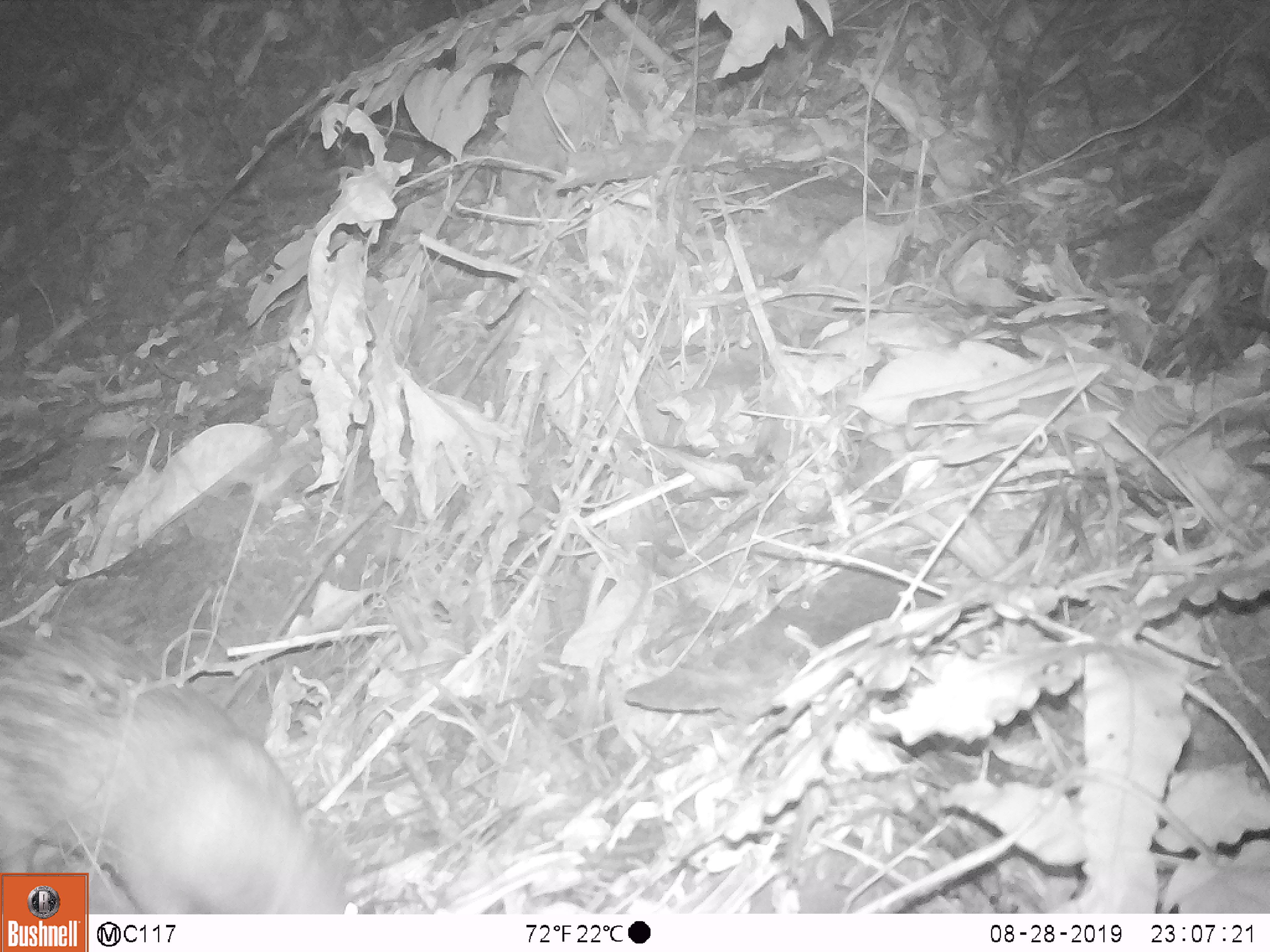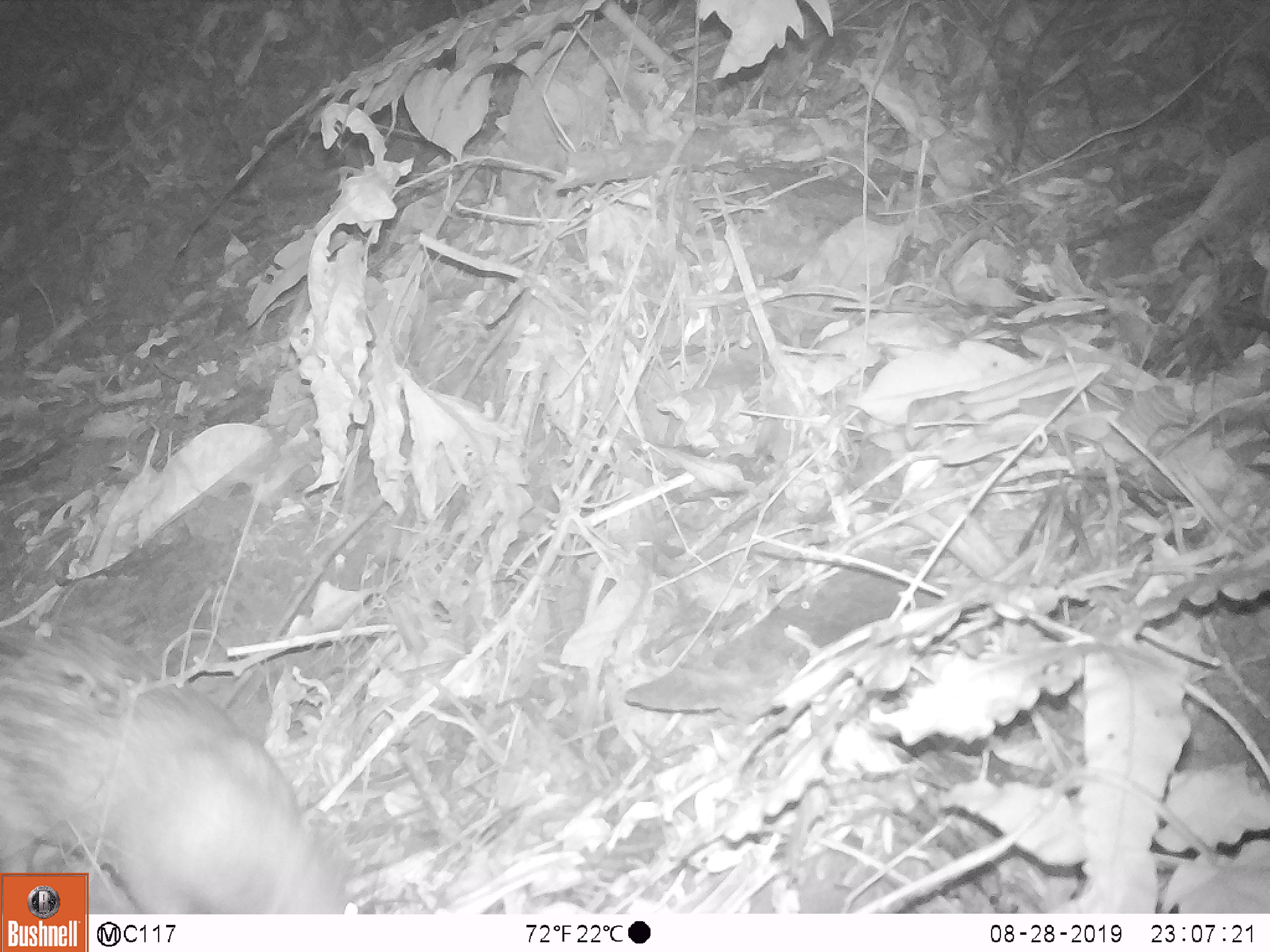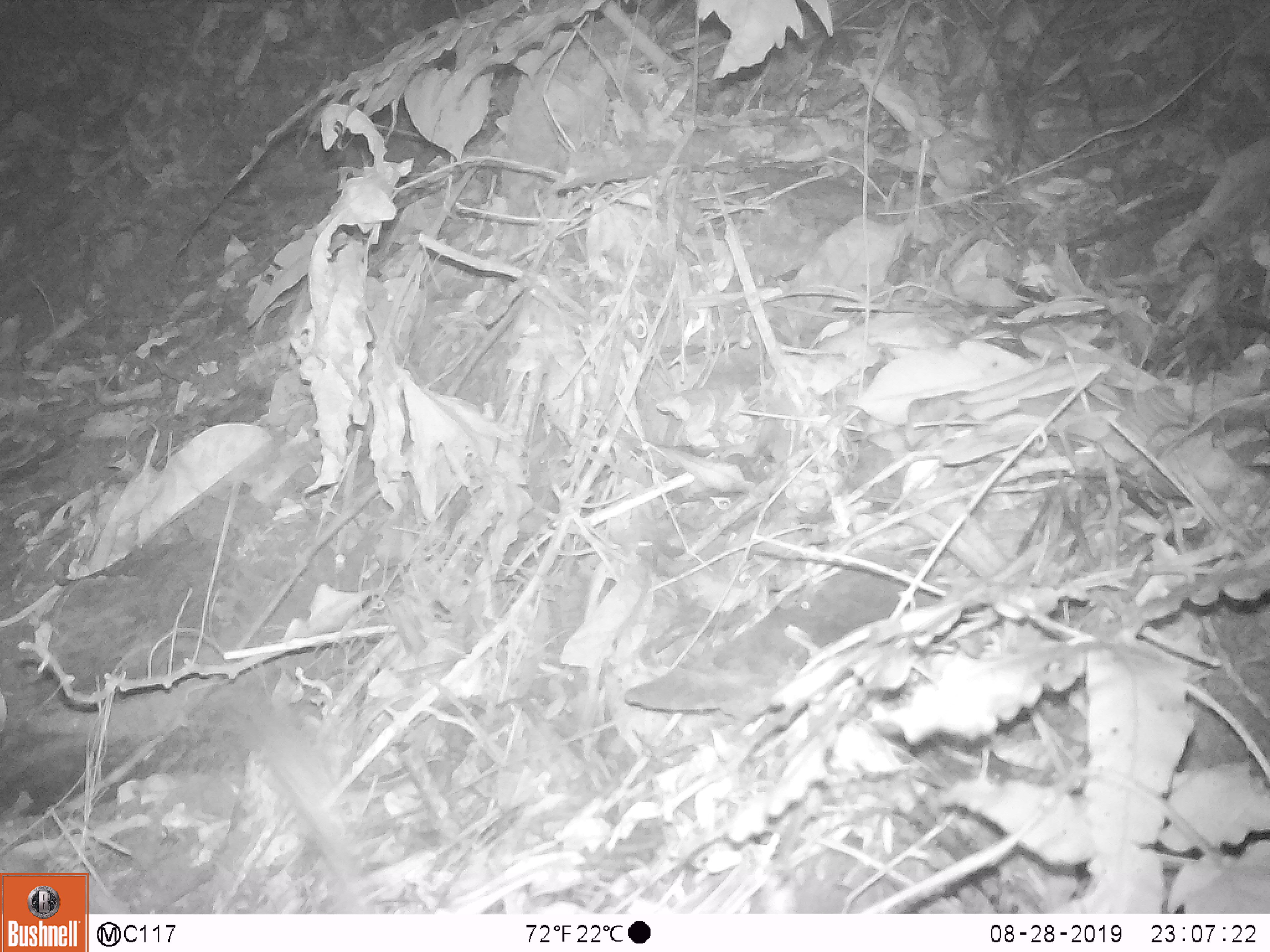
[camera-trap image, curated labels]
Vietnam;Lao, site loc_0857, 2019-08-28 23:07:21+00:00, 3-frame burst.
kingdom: Animalia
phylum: Chordata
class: Mammalia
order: Rodentia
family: Hystricidae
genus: Atherurus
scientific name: Atherurus macrourus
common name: asiatic brush-tailed porcupine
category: asiatic brush tailed porcupine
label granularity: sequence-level